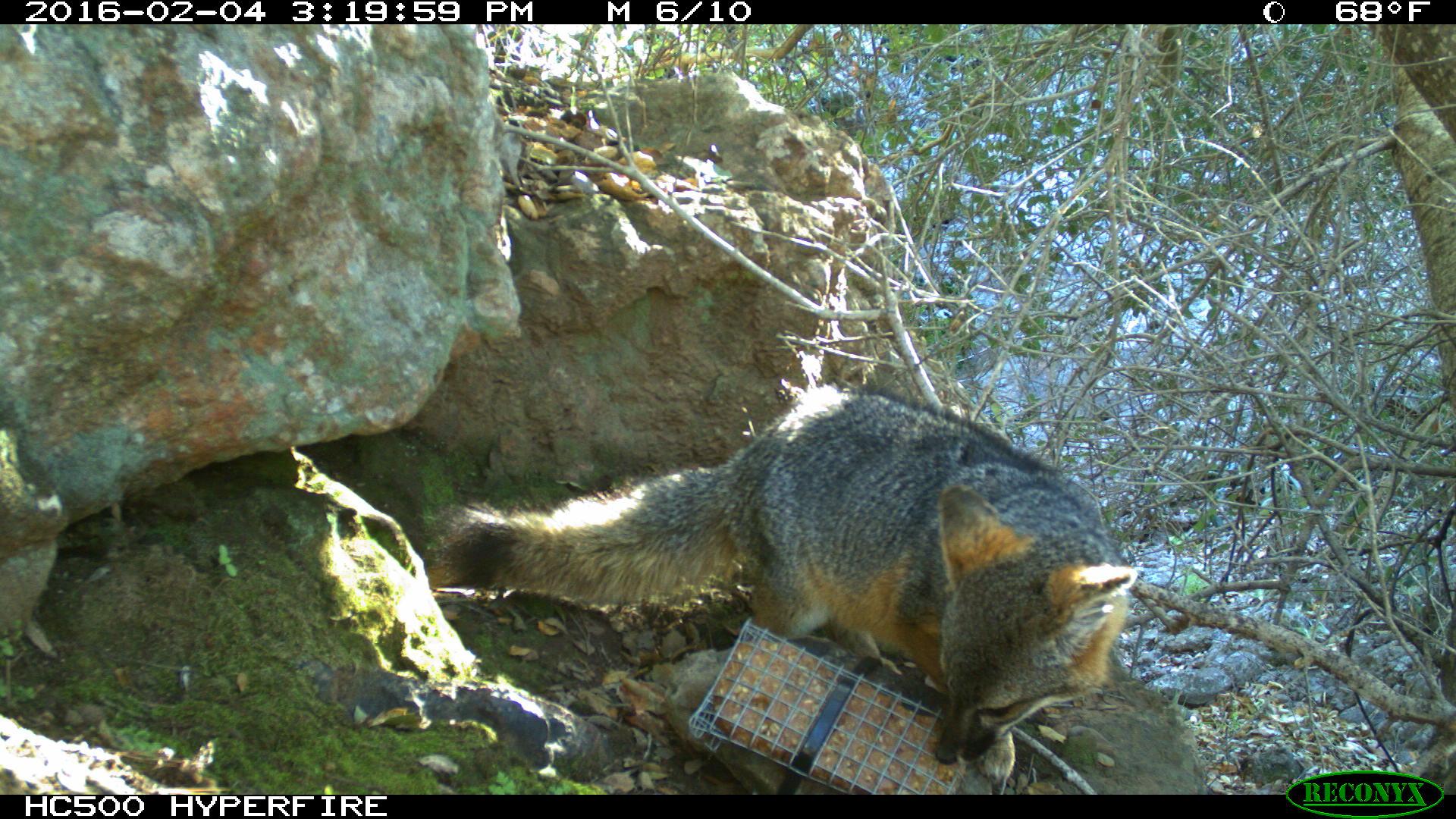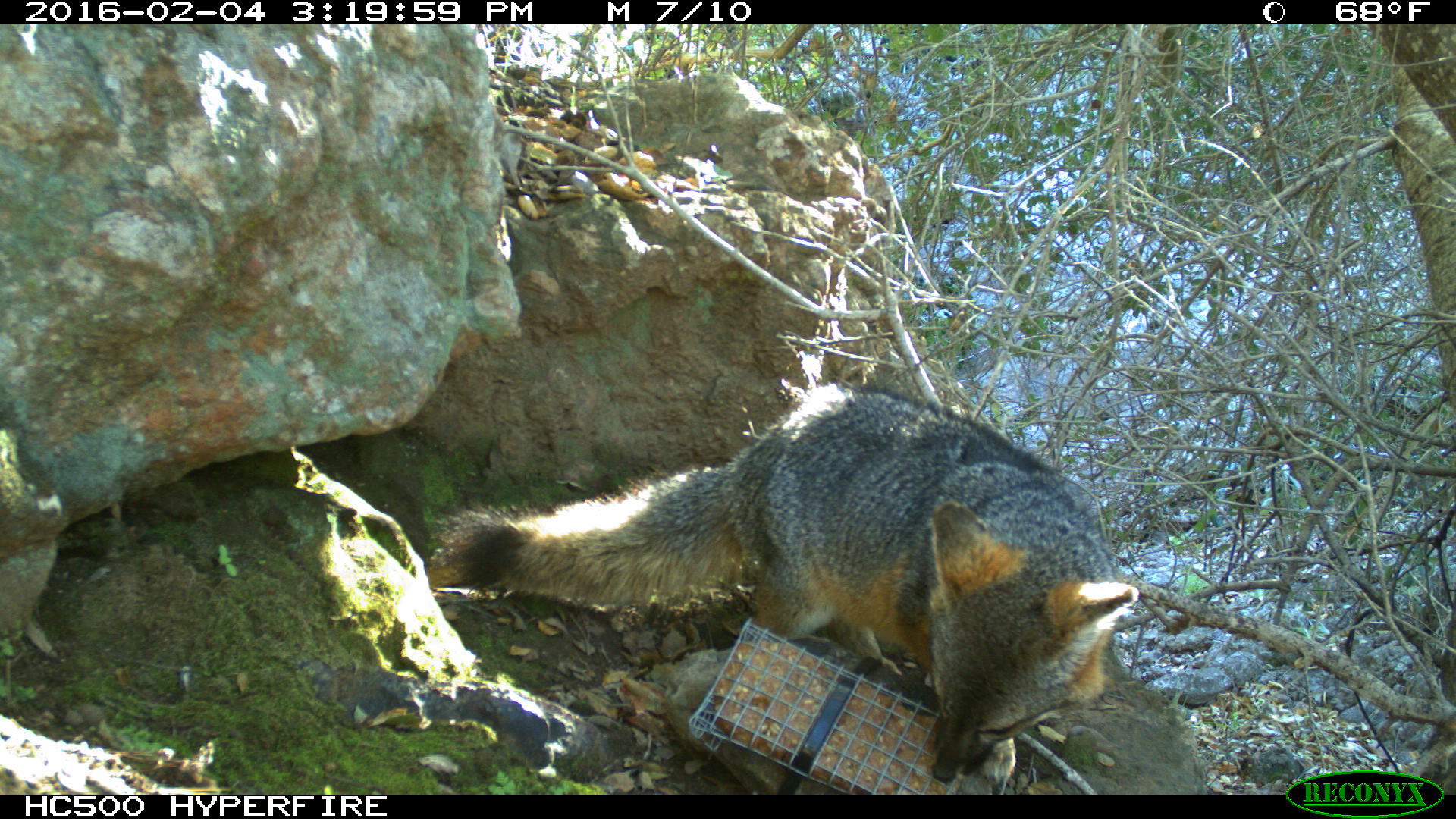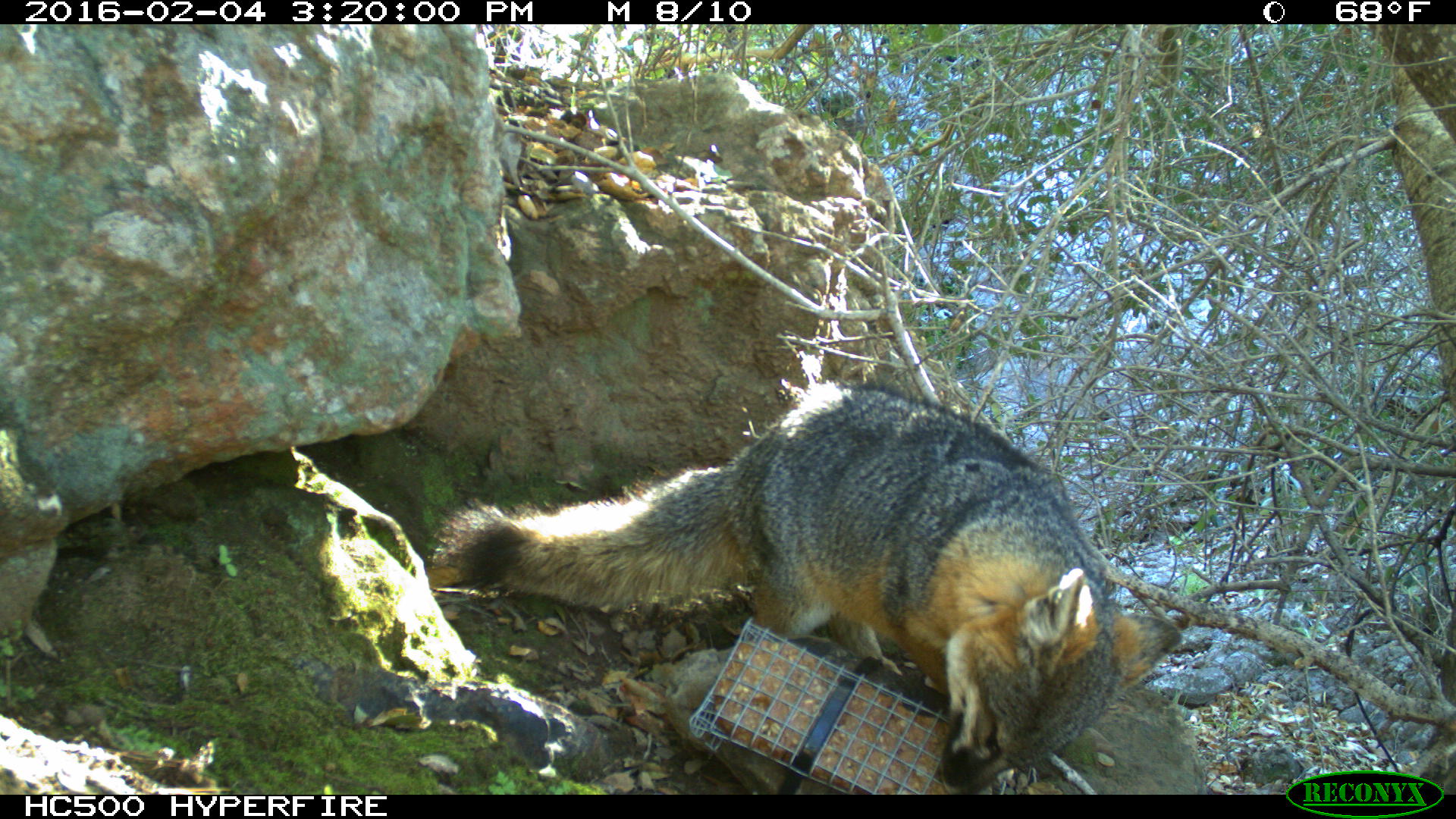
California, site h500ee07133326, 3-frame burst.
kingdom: Animalia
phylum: Chordata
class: Mammalia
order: Carnivora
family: Canidae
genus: Urocyon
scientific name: Urocyon littoralis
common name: island fox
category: fox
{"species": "fox (island fox) (Urocyon littoralis)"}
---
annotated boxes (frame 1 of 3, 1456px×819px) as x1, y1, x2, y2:
fox: 420, 384, 1137, 786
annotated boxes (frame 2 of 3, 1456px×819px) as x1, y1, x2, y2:
fox: 428, 388, 1138, 783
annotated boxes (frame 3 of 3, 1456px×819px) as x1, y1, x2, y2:
fox: 440, 384, 1183, 794